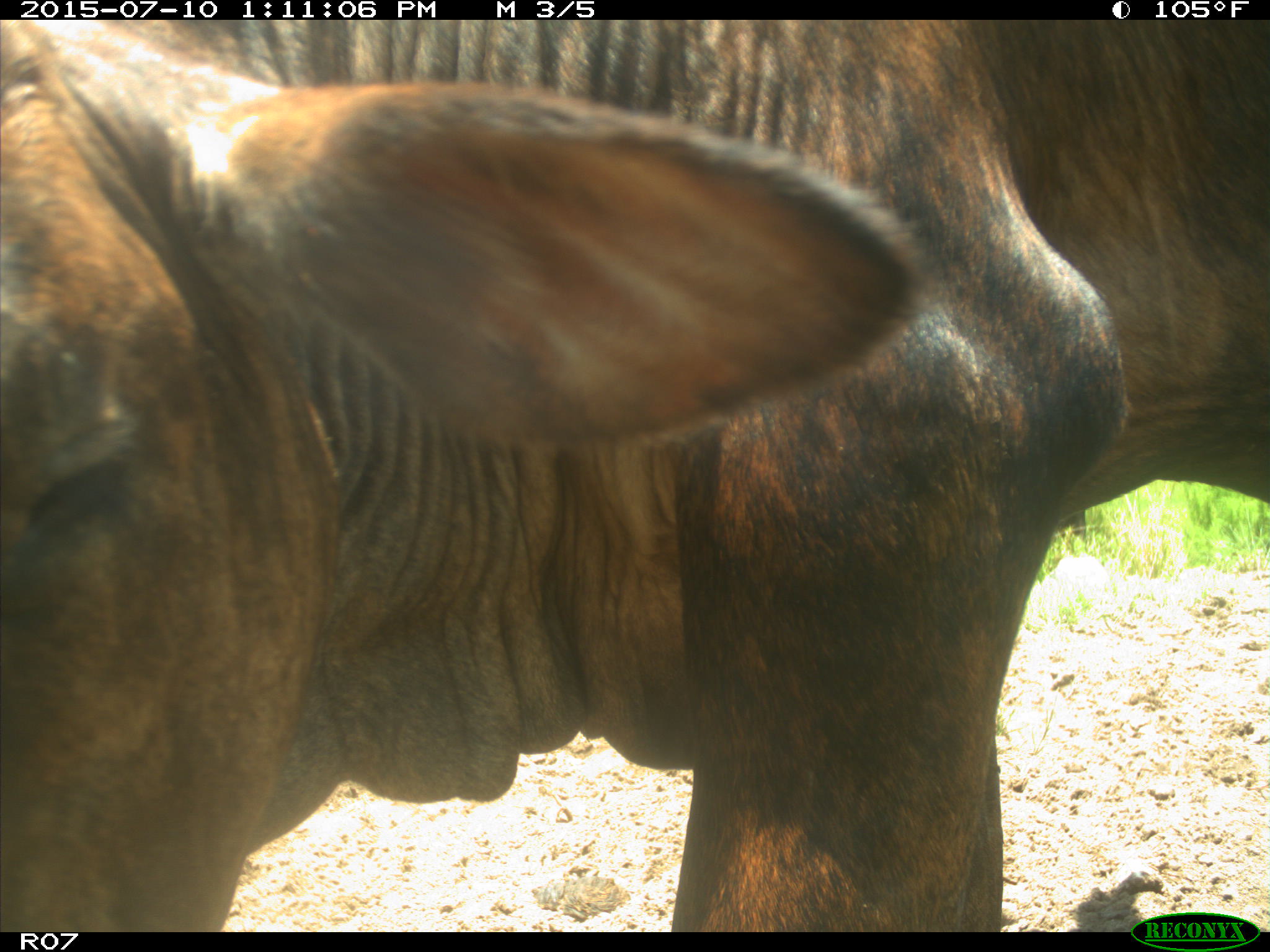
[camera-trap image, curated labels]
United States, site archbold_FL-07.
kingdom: Animalia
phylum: Chordata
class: Mammalia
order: Artiodactyla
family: Bovidae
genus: Bos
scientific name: Bos taurus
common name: domestic cow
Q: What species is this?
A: Bos taurus (domestic cow).